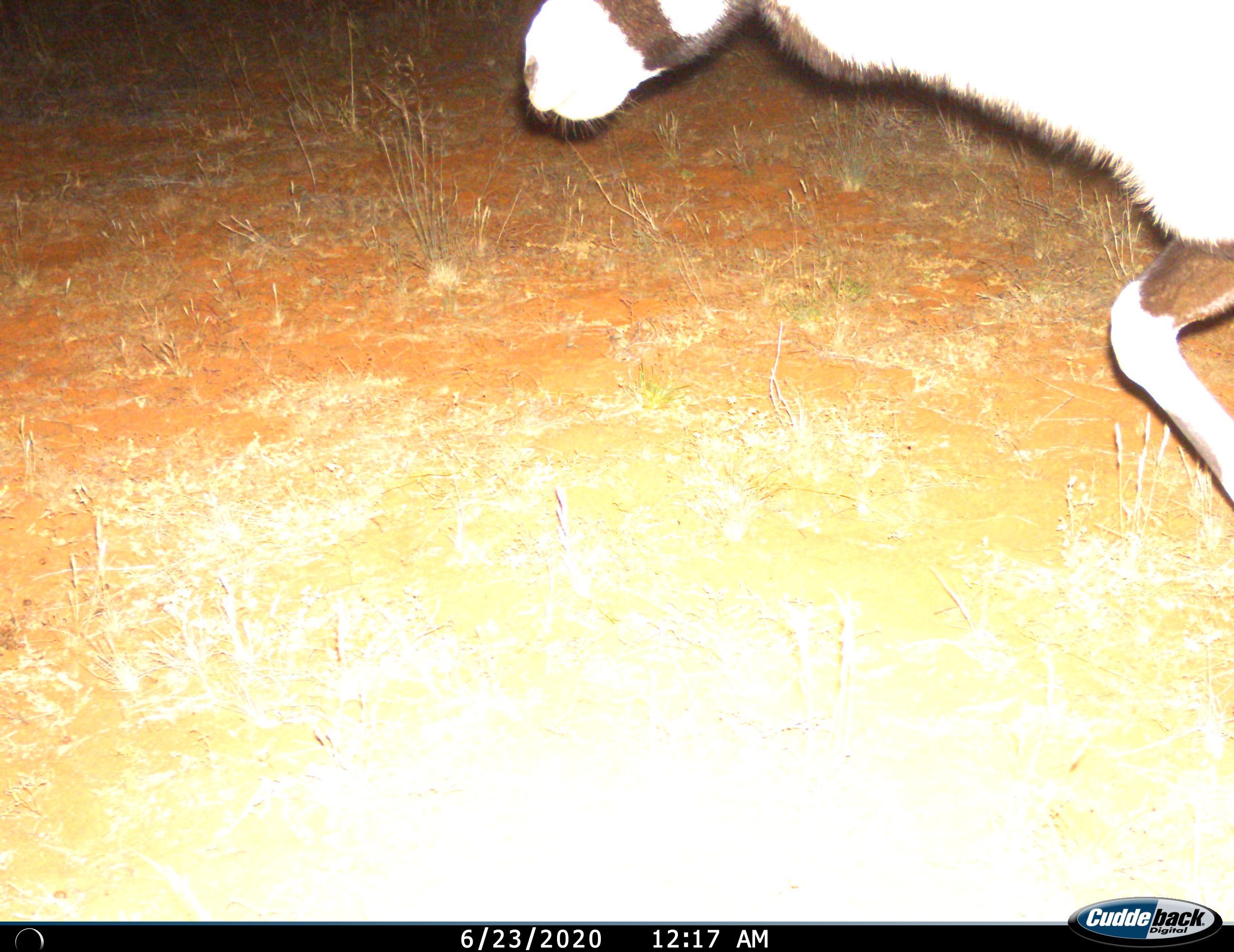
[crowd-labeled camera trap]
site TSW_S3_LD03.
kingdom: Animalia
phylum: Chordata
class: Mammalia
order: Artiodactyla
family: Bovidae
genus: Oryx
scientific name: Oryx gazella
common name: gemsbok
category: oryx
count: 1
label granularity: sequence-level